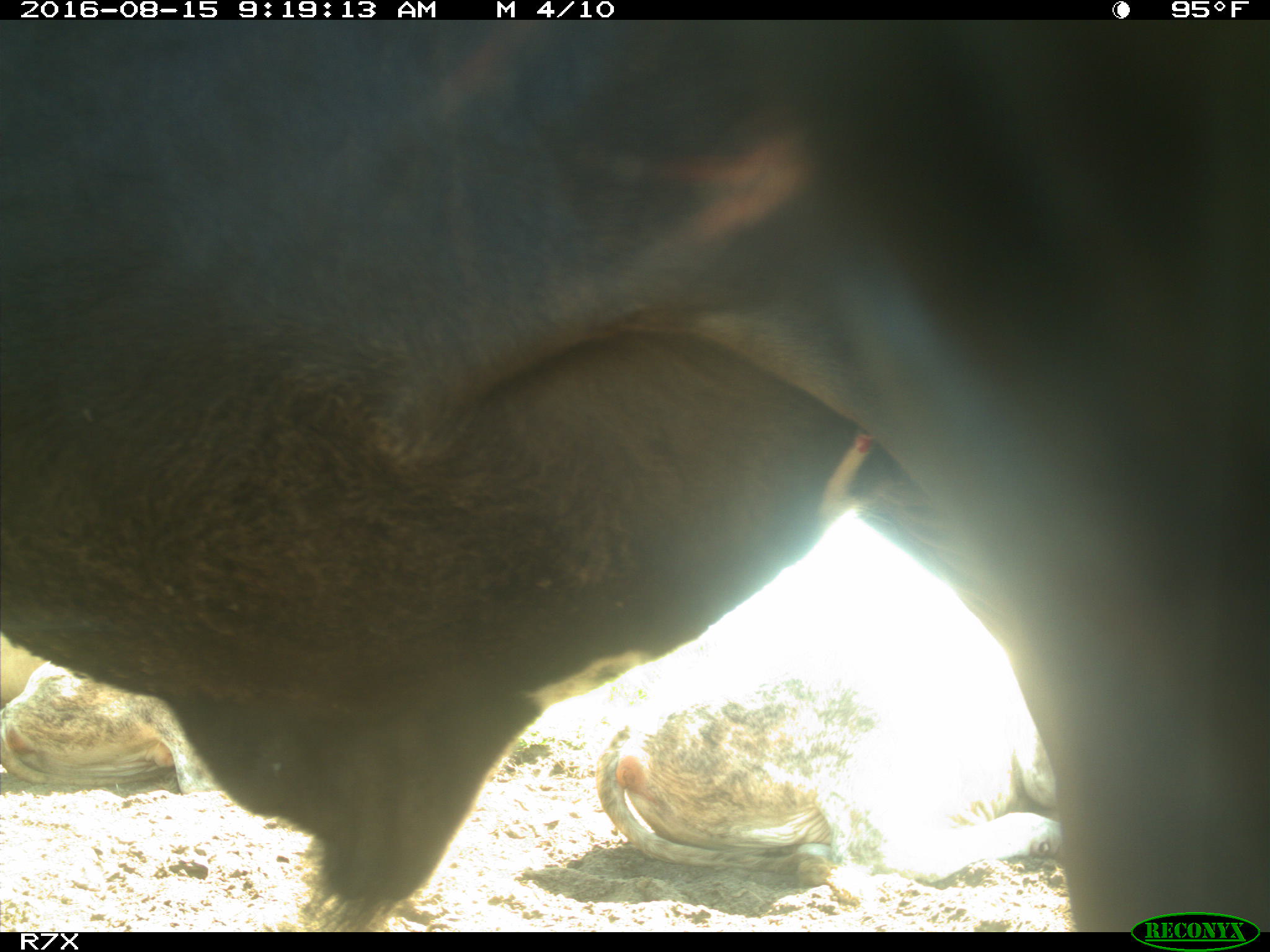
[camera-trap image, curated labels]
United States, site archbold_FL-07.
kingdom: Animalia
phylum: Chordata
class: Mammalia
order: Artiodactyla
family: Bovidae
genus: Bos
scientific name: Bos taurus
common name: domestic cow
Bos taurus (domestic cow).